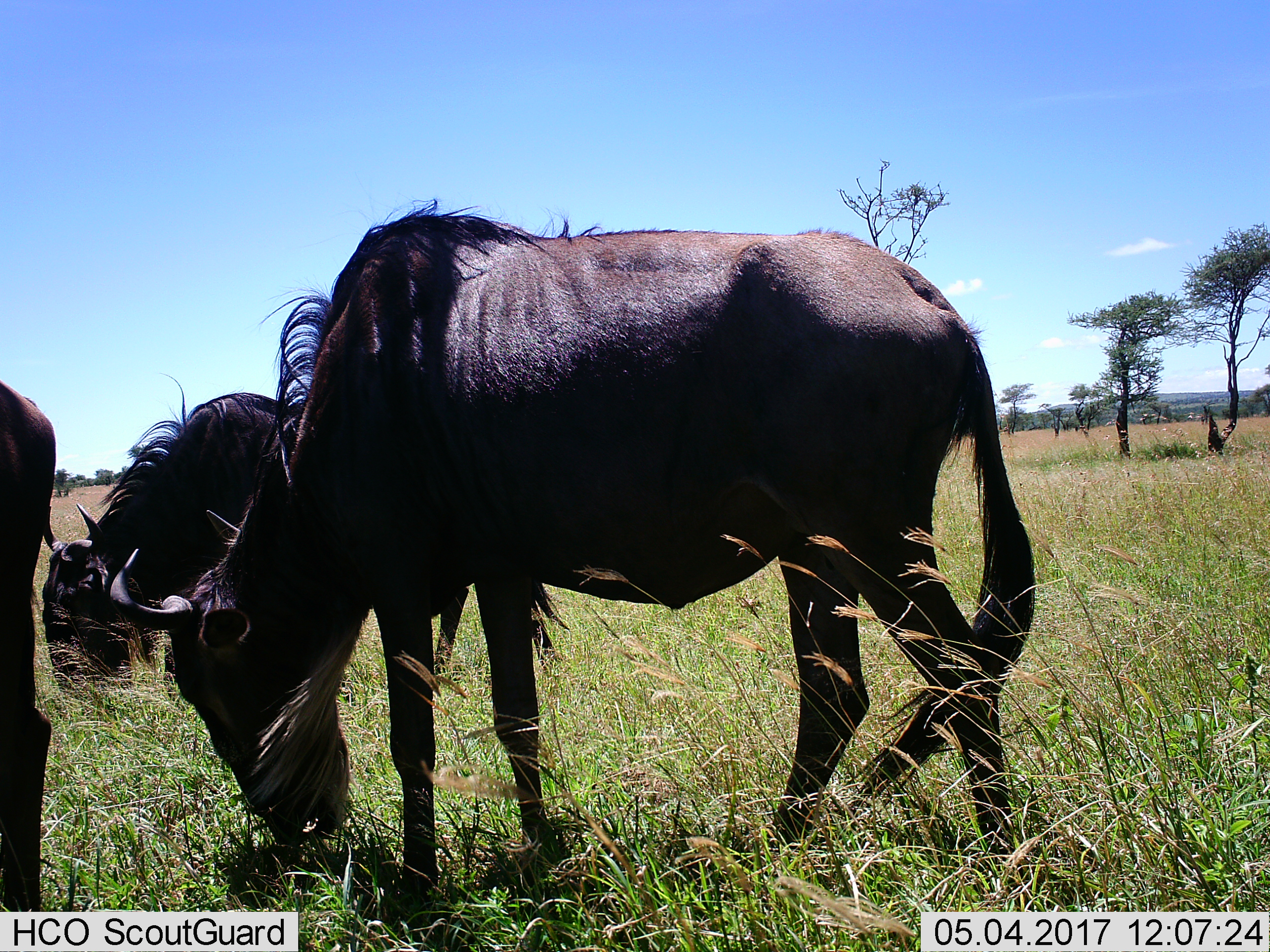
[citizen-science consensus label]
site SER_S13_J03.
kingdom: Animalia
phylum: Chordata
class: Mammalia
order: Artiodactyla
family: Bovidae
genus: Connochaetes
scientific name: Connochaetes taurinus taurinus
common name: blue wildebeest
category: wildebeestblue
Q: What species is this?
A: Wildebeestblue (blue wildebeest) (Connochaetes taurinus taurinus).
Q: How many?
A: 3.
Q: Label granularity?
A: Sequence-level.